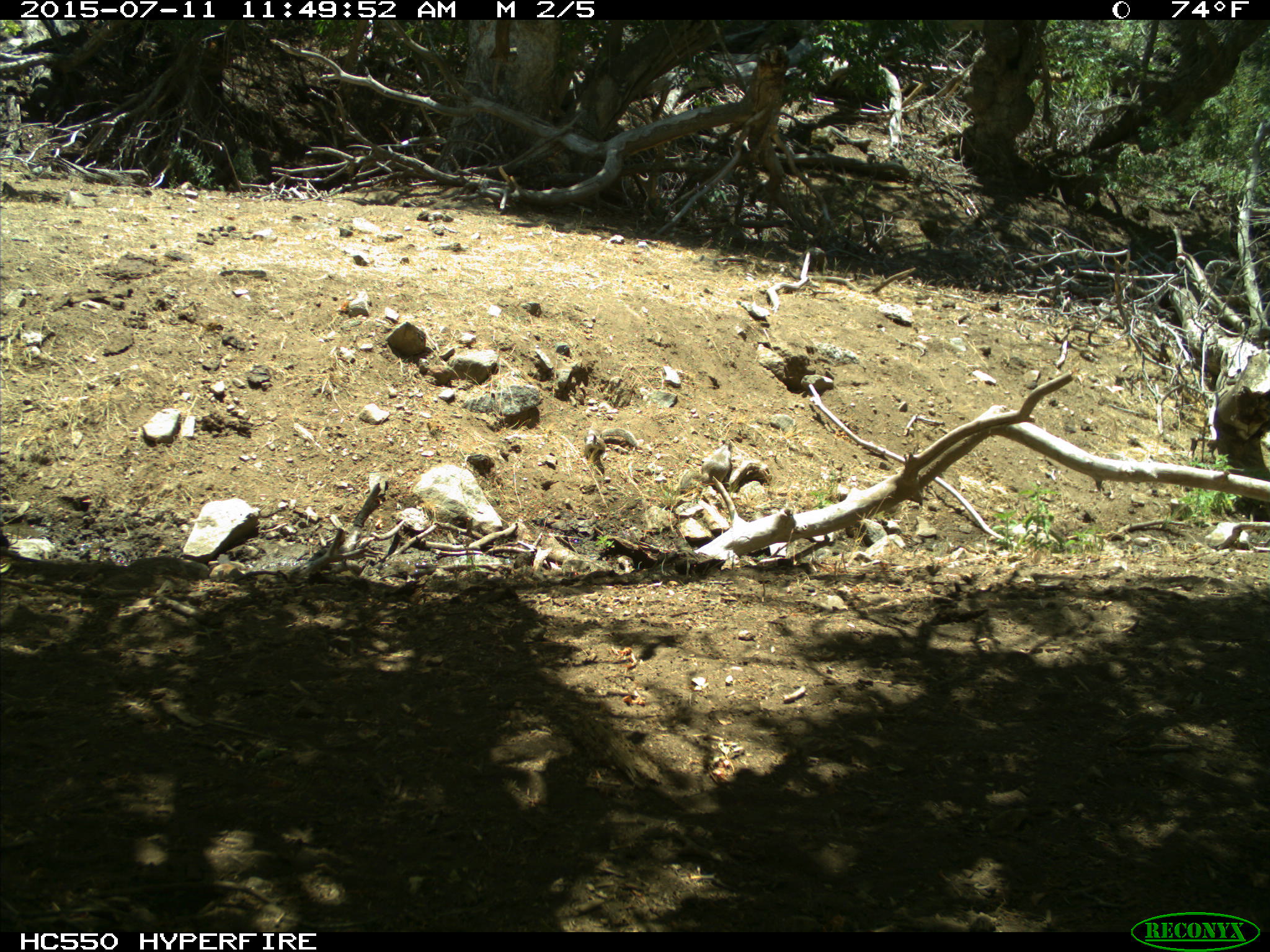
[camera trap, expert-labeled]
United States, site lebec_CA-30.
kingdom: Animalia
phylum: Chordata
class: Mammalia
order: Rodentia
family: Sciuridae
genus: Otospermophilus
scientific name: Otospermophilus beecheyi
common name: california ground squirrel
Otospermophilus beecheyi (california ground squirrel).